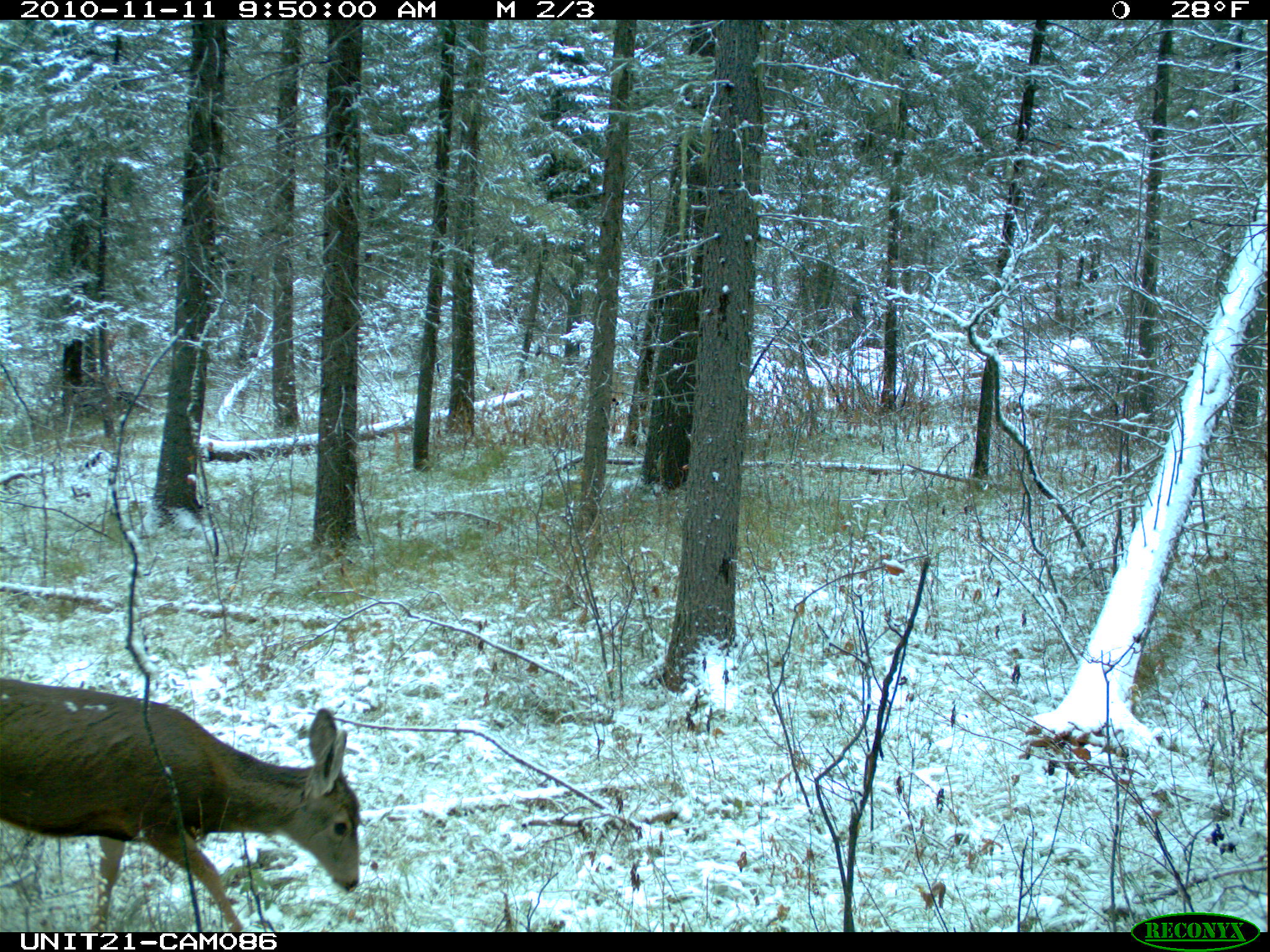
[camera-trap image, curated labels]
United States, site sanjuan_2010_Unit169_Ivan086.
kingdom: Animalia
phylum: Chordata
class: Mammalia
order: Artiodactyla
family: Cervidae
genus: Odocoileus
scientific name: Odocoileus hemionus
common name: mule deer